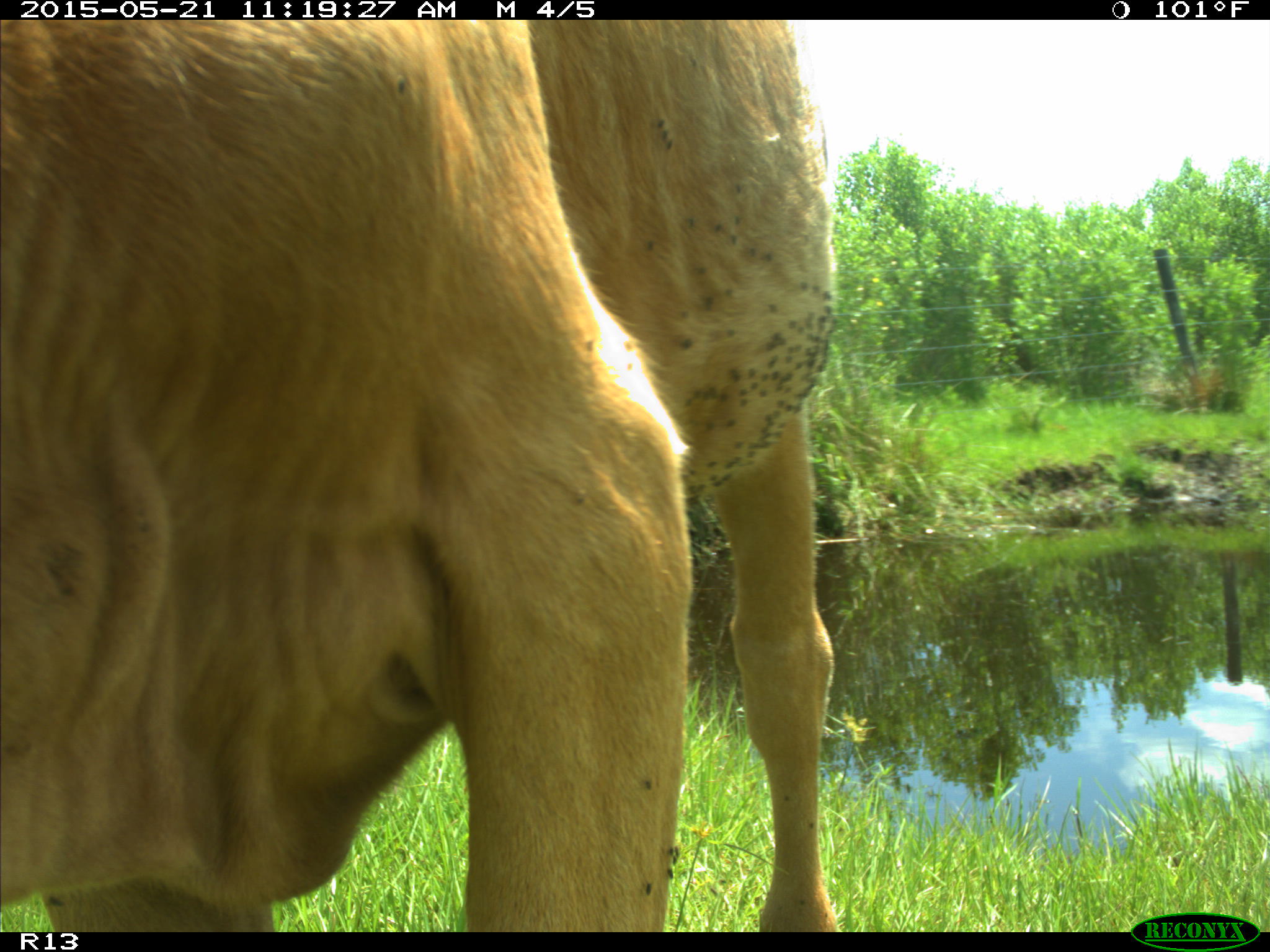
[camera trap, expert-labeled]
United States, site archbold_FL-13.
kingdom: Animalia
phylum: Chordata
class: Mammalia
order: Artiodactyla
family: Bovidae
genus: Bos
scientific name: Bos taurus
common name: domestic cow